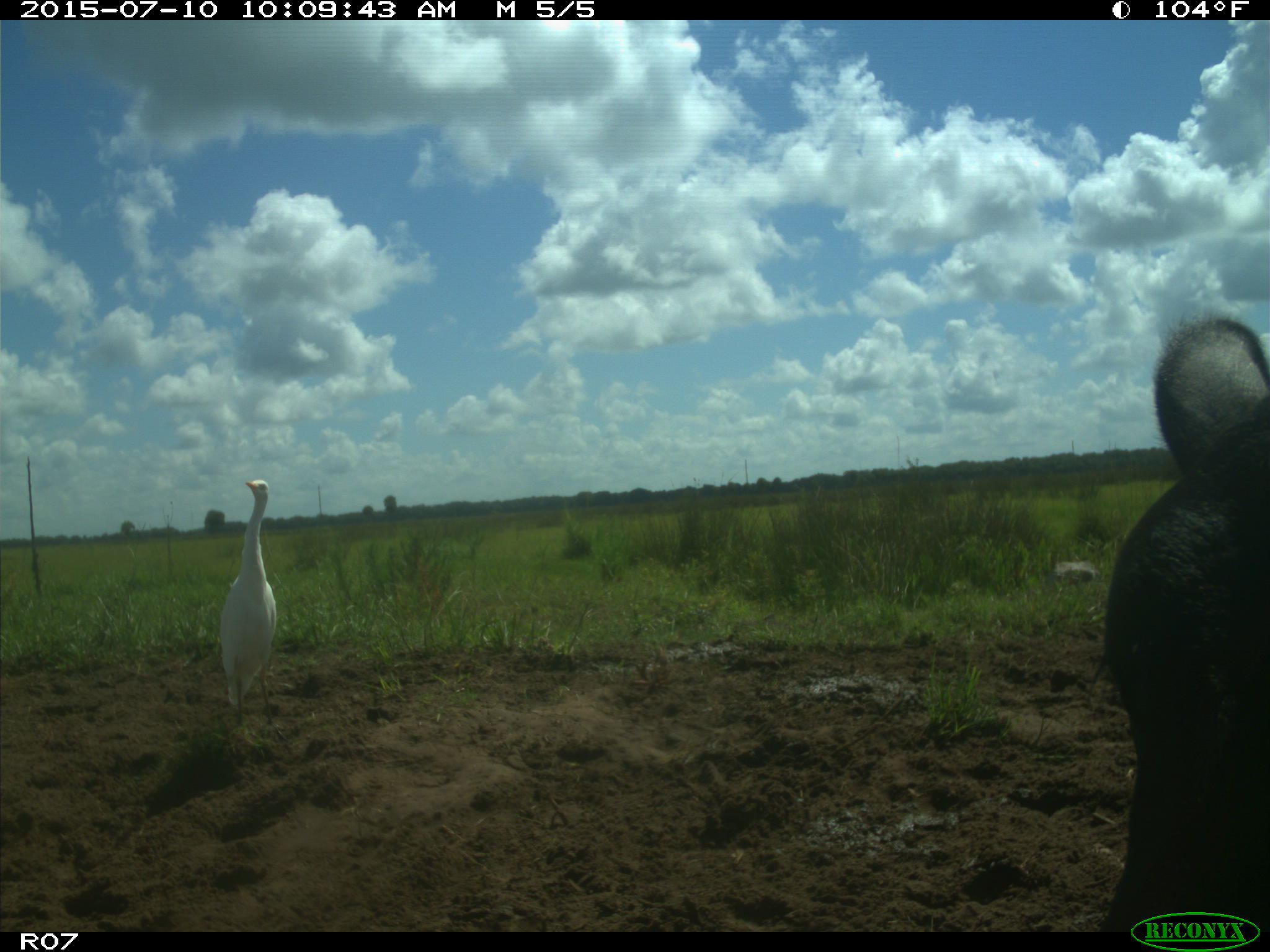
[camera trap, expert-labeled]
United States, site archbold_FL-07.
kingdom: Animalia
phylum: Chordata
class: Mammalia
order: Artiodactyla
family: Bovidae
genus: Bos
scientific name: Bos taurus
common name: domestic cow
Bos taurus (domestic cow).